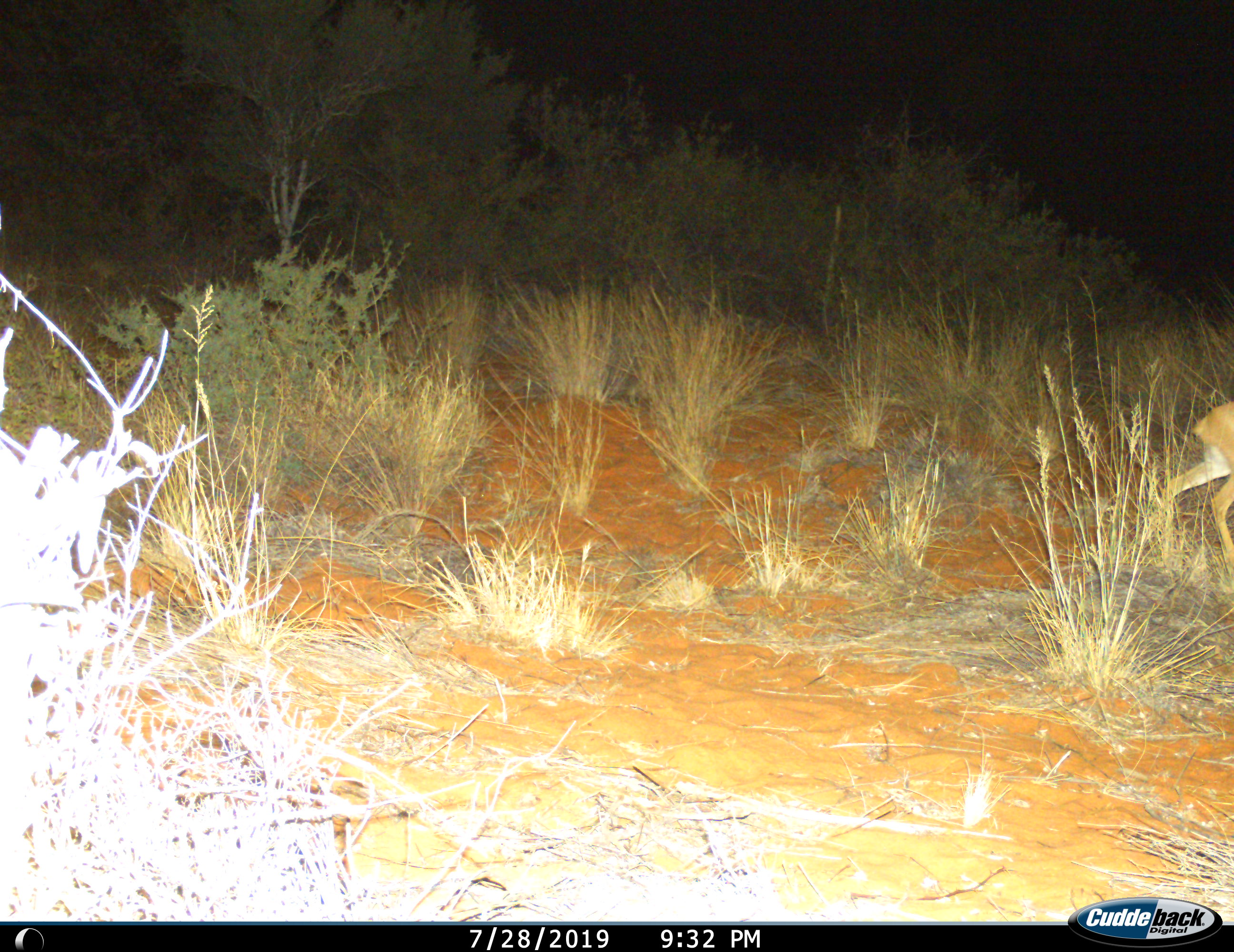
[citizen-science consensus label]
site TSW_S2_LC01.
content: unidentified animal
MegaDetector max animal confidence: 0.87